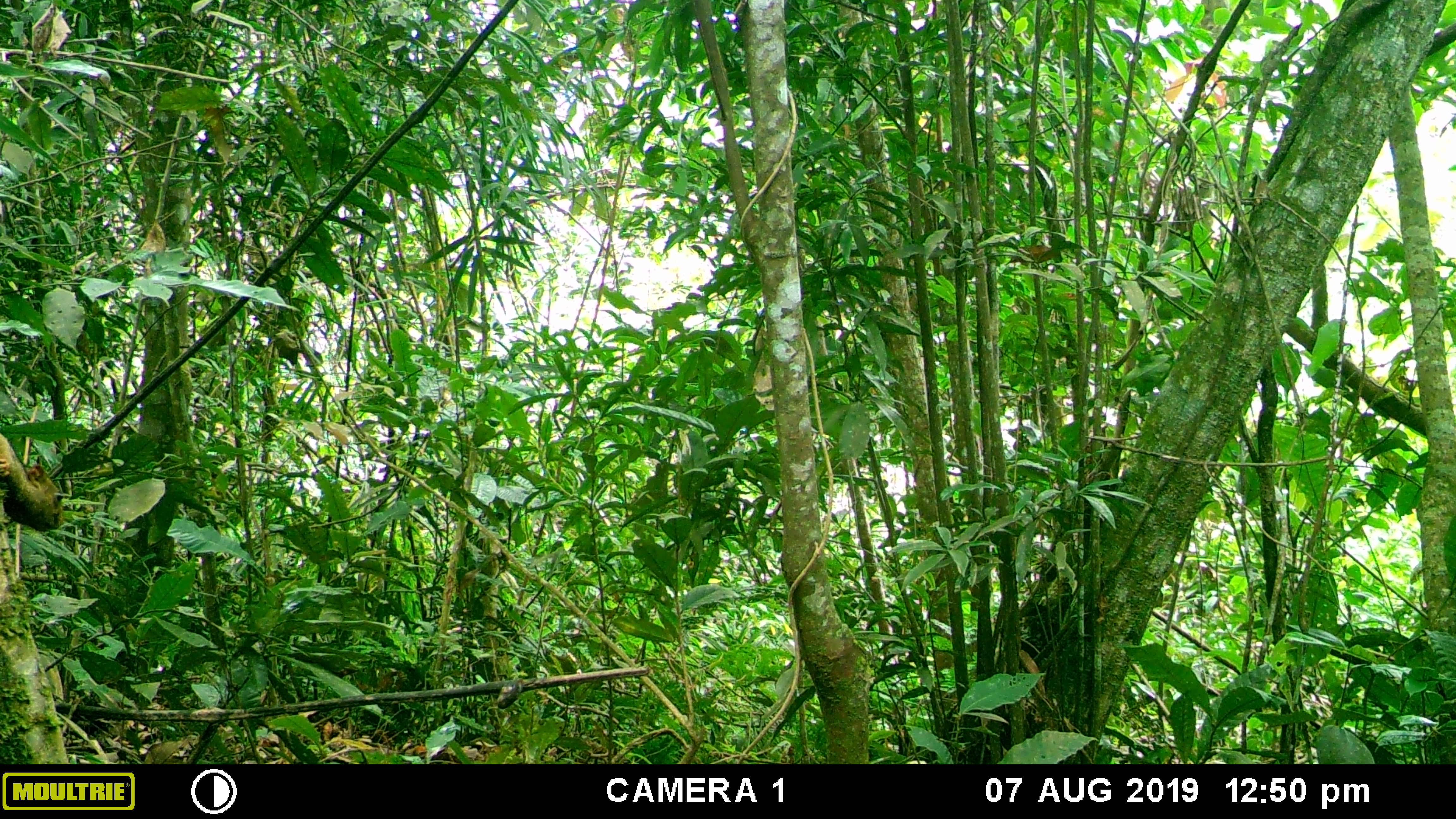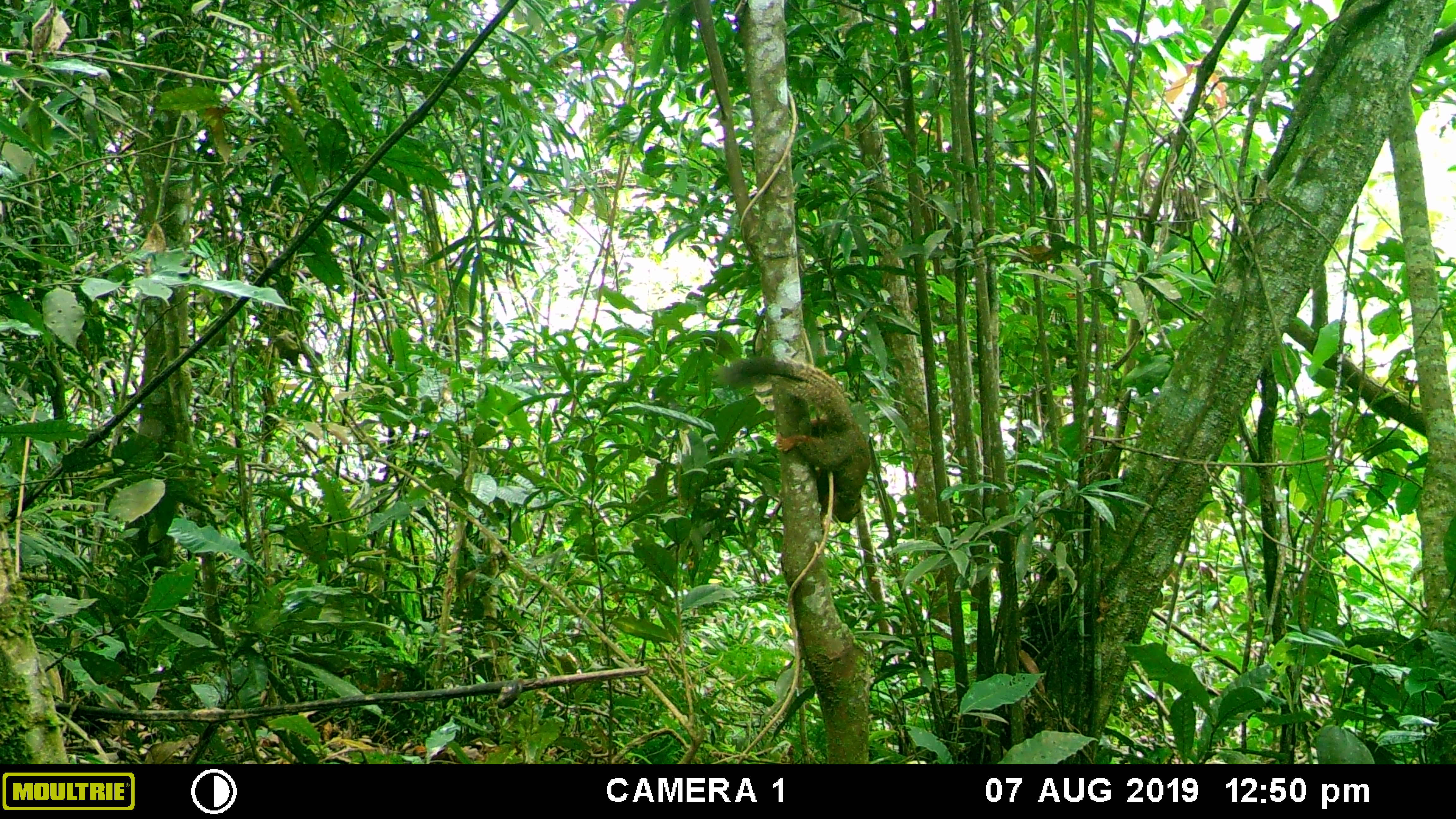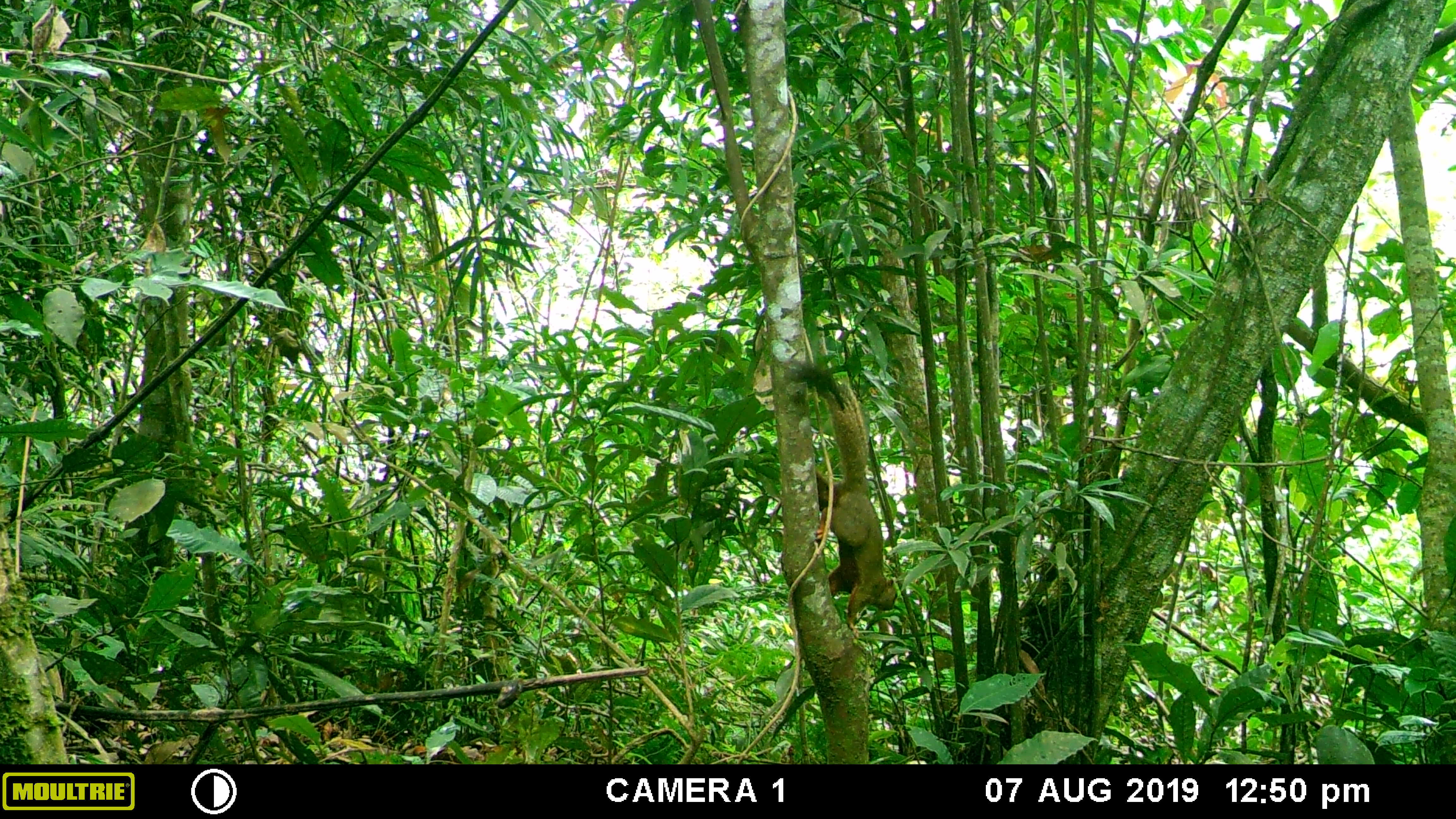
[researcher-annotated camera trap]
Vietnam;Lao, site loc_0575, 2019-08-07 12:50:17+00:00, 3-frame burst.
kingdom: Animalia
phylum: Chordata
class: Mammalia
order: Rodentia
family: Sciuridae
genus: Callosciurus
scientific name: Callosciurus erythraeus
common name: pallas's squirrel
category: pallass squirrel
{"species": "pallass squirrel (pallas's squirrel) (Callosciurus erythraeus)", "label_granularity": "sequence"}